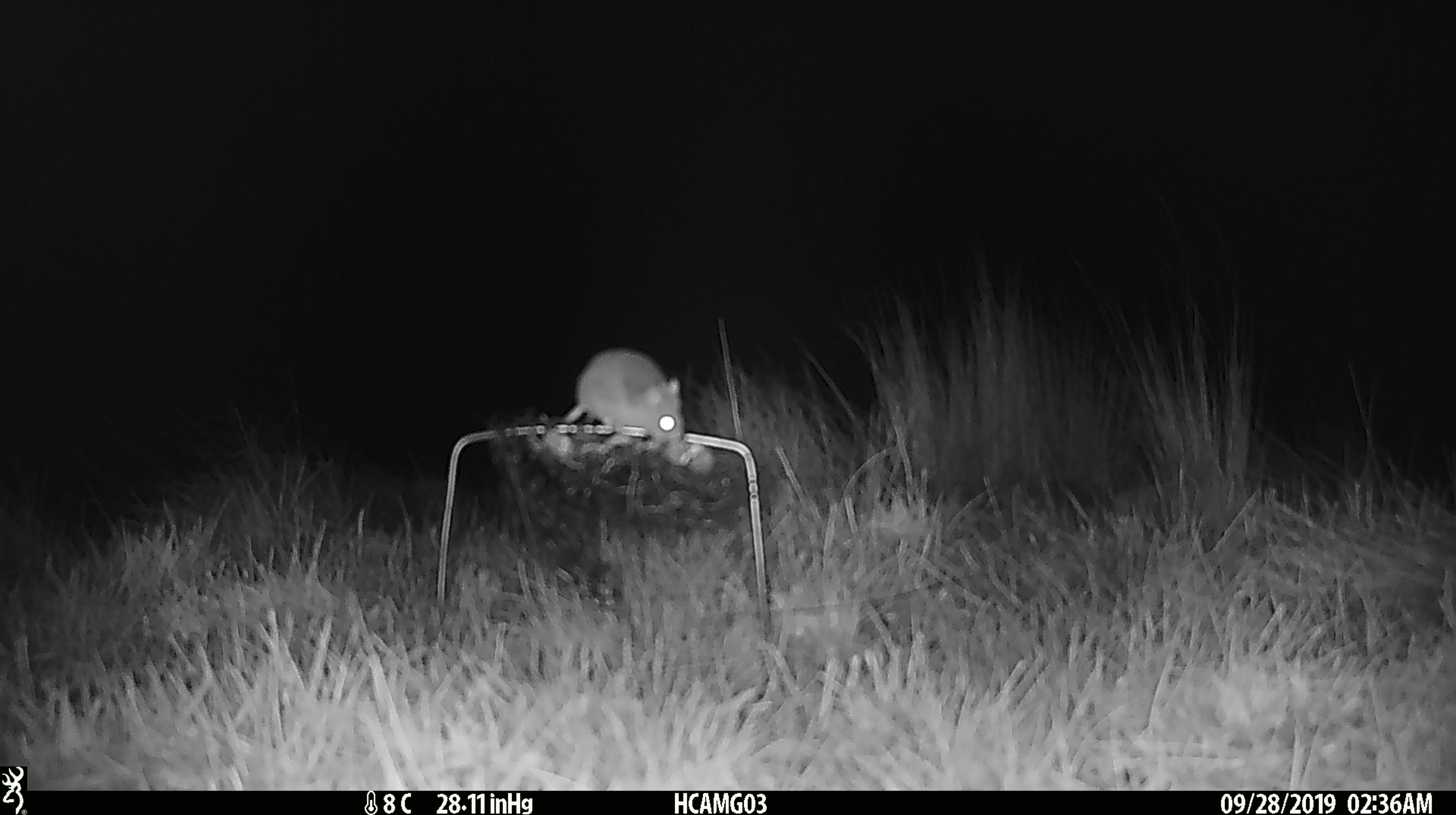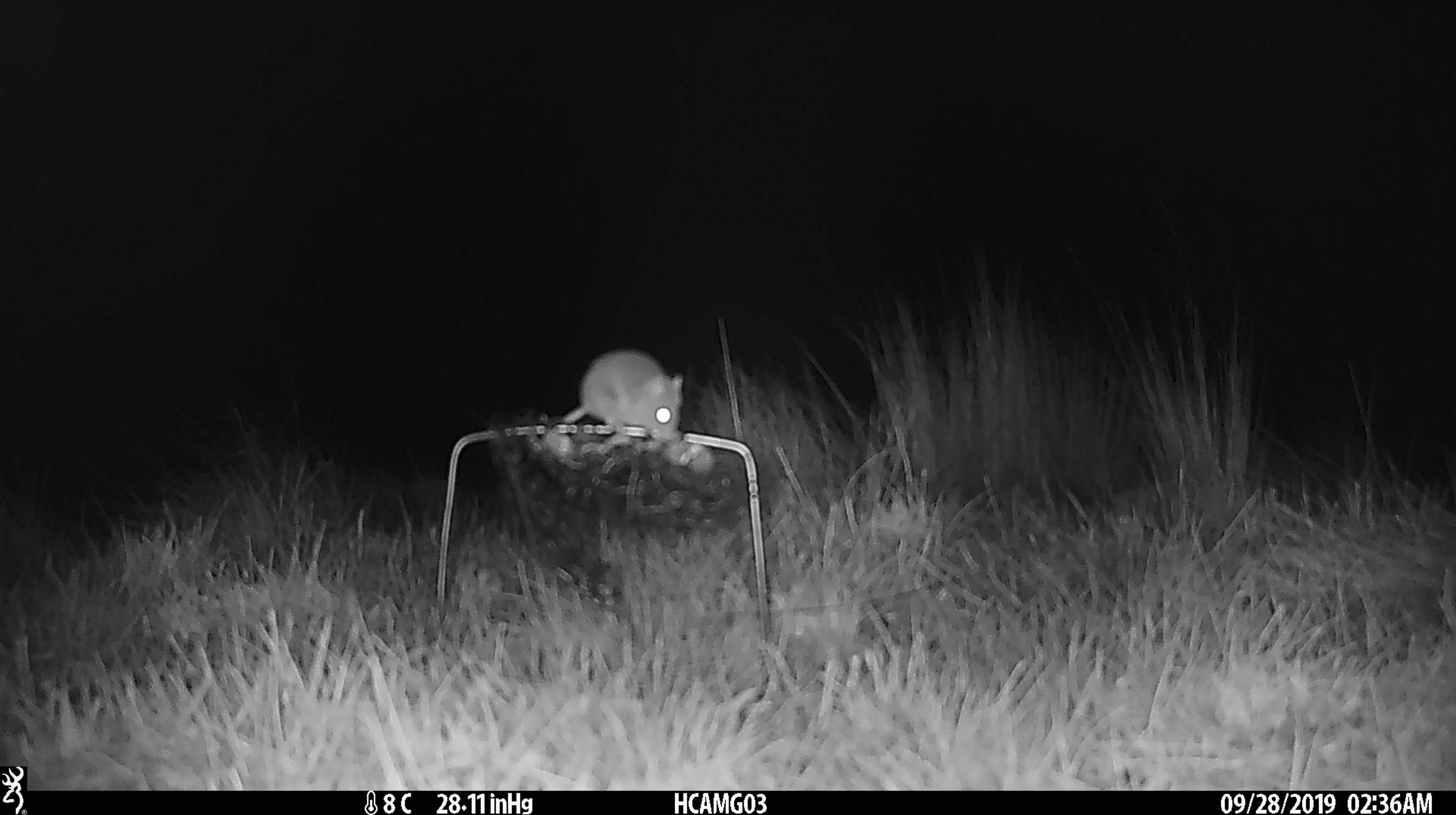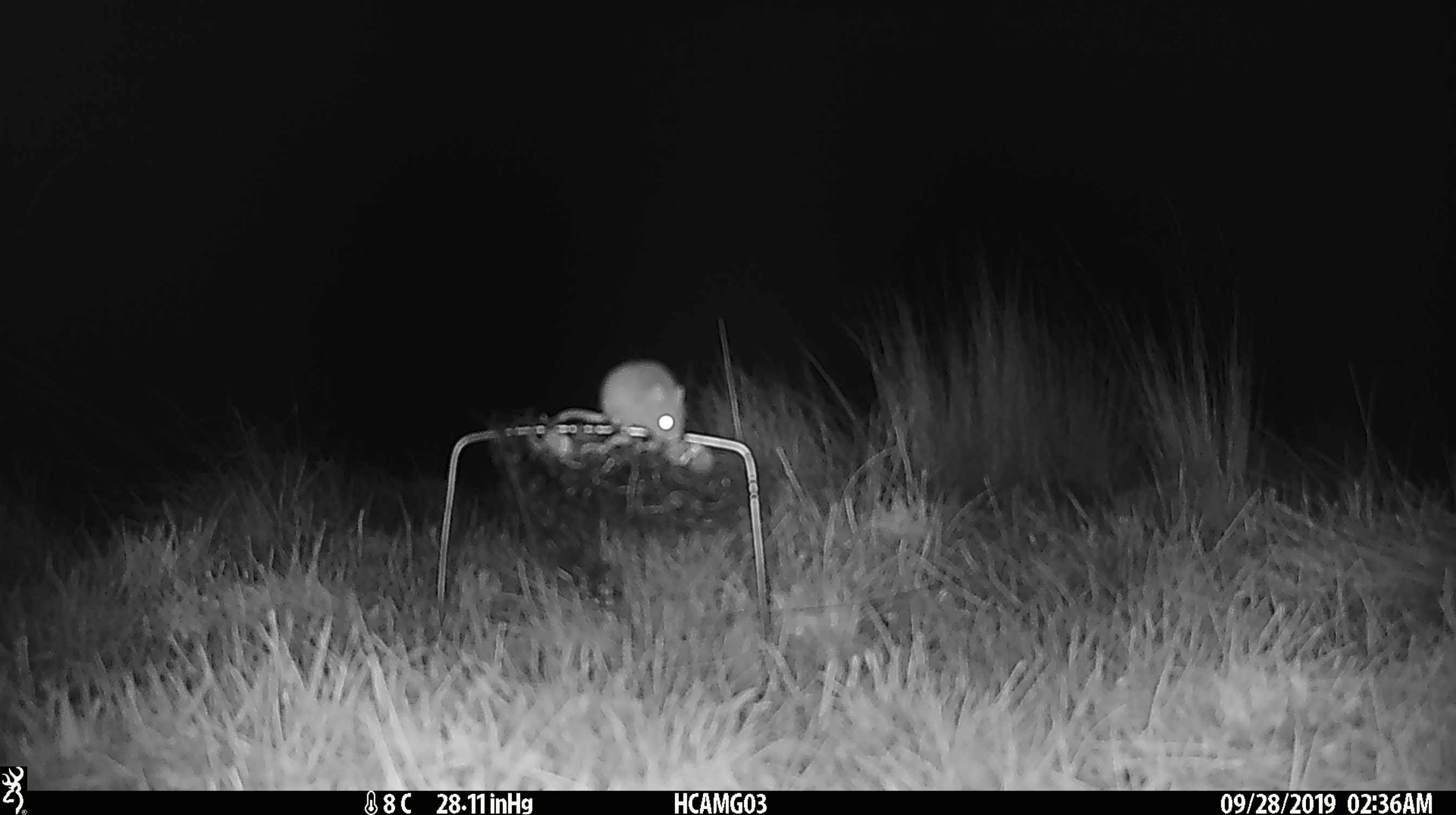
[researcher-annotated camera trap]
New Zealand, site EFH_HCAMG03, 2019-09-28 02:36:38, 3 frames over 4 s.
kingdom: Animalia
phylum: Chordata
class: Mammalia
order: Rodentia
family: Muridae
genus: Mus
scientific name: Mus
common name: mouse